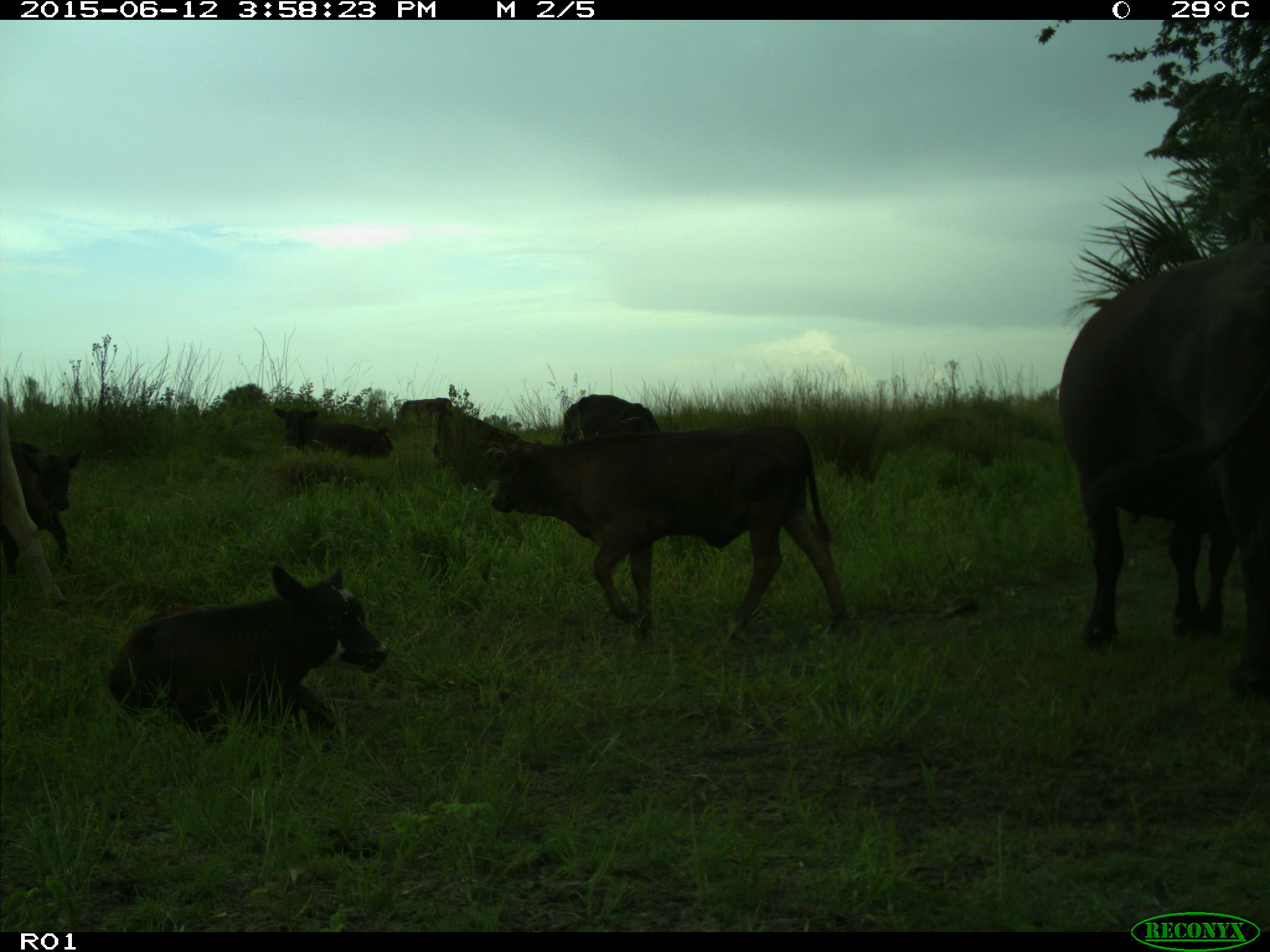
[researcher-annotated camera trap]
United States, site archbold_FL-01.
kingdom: Animalia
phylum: Chordata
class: Mammalia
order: Artiodactyla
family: Bovidae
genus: Bos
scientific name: Bos taurus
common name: domestic cow